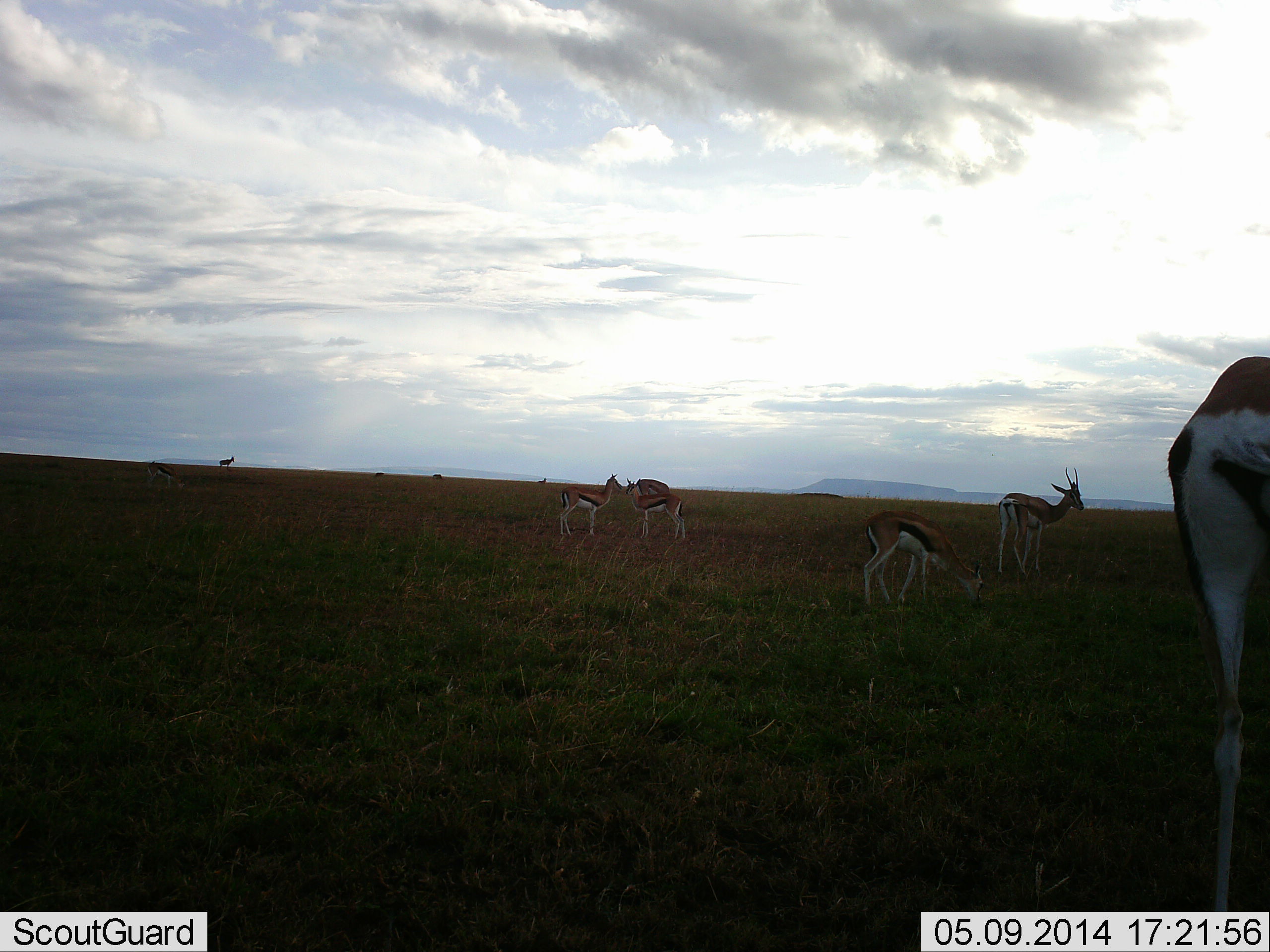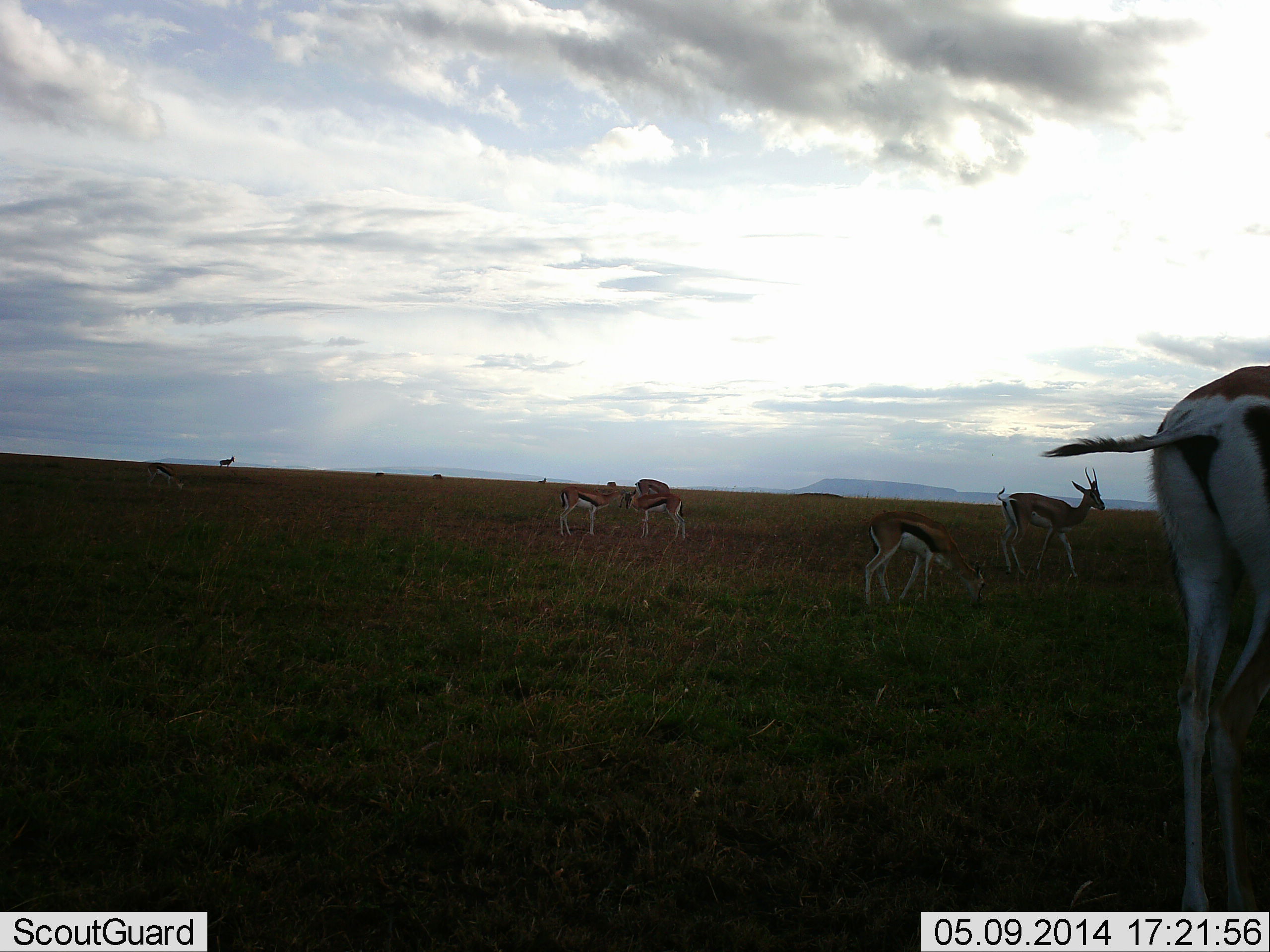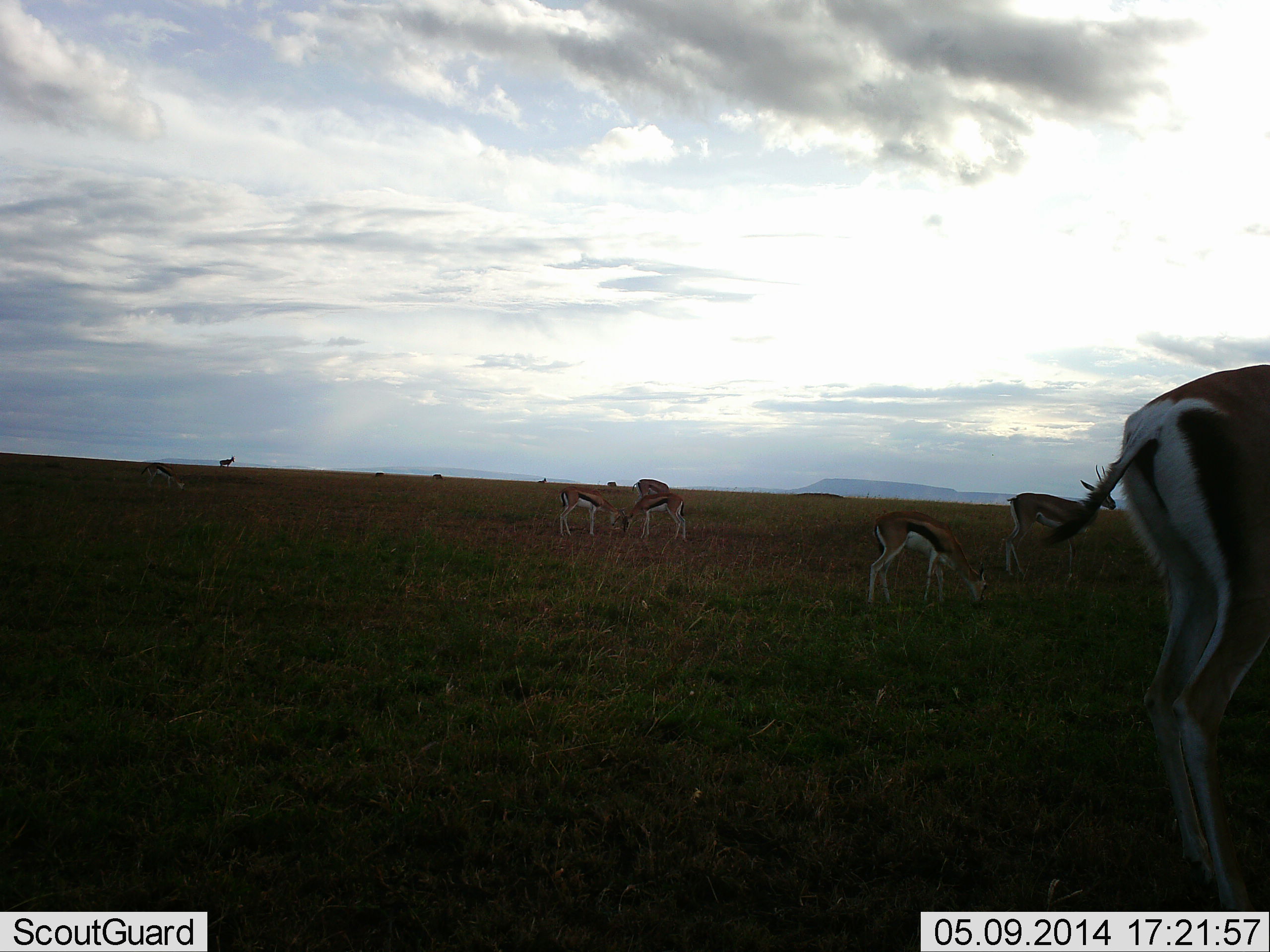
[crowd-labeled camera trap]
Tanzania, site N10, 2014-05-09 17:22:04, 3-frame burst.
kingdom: Animalia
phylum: Chordata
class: Mammalia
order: Artiodactyla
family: Bovidae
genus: Eudorcas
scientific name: Eudorcas thomsonii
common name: thomson's gazelle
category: gazellethomsons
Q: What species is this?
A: Gazellethomsons (thomson's gazelle) (Eudorcas thomsonii).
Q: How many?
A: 6.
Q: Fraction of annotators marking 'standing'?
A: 76%.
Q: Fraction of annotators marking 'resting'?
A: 0%.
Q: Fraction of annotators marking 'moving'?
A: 18%.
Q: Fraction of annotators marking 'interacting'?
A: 0%.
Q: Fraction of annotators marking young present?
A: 6%.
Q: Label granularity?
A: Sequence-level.